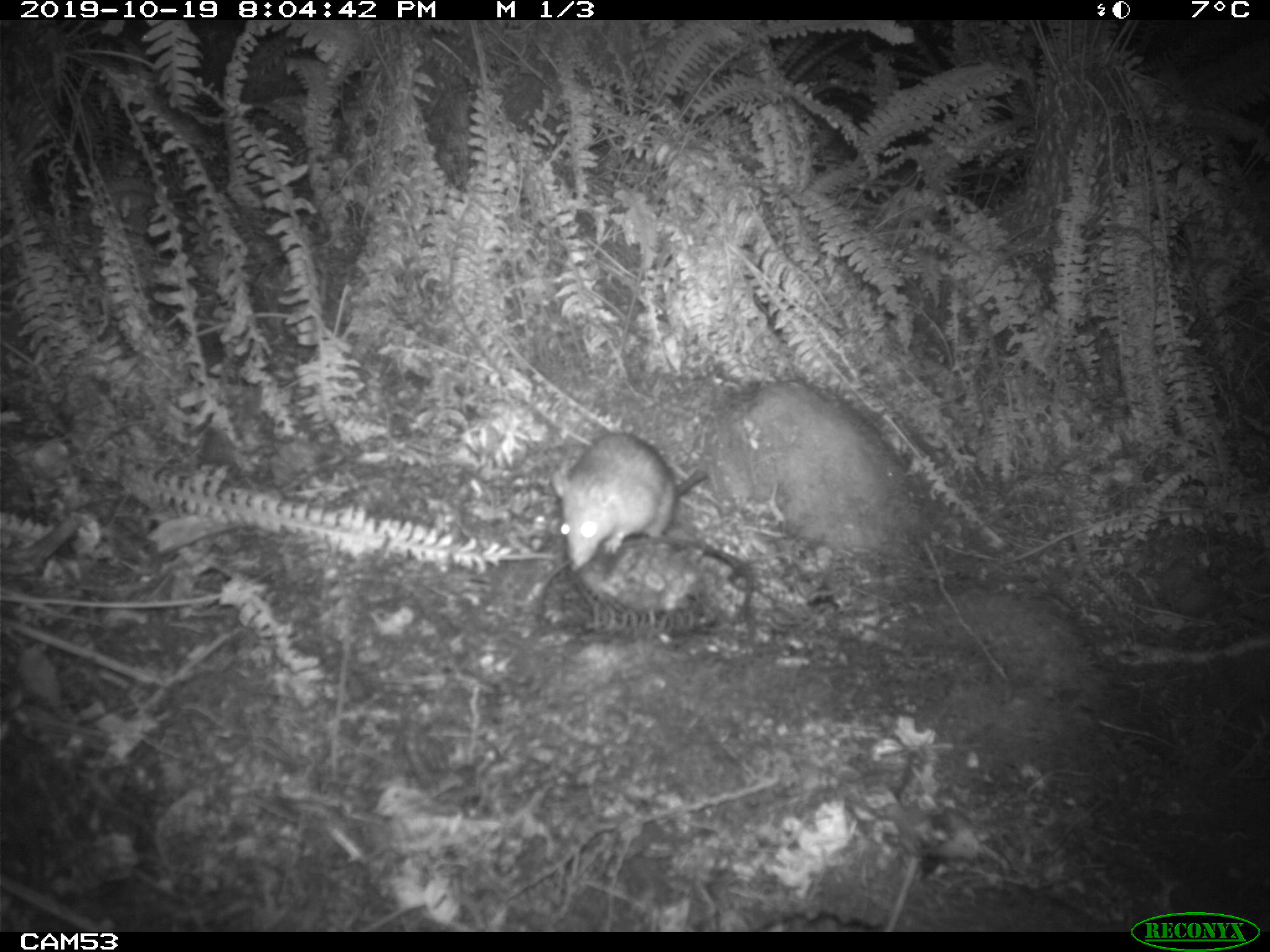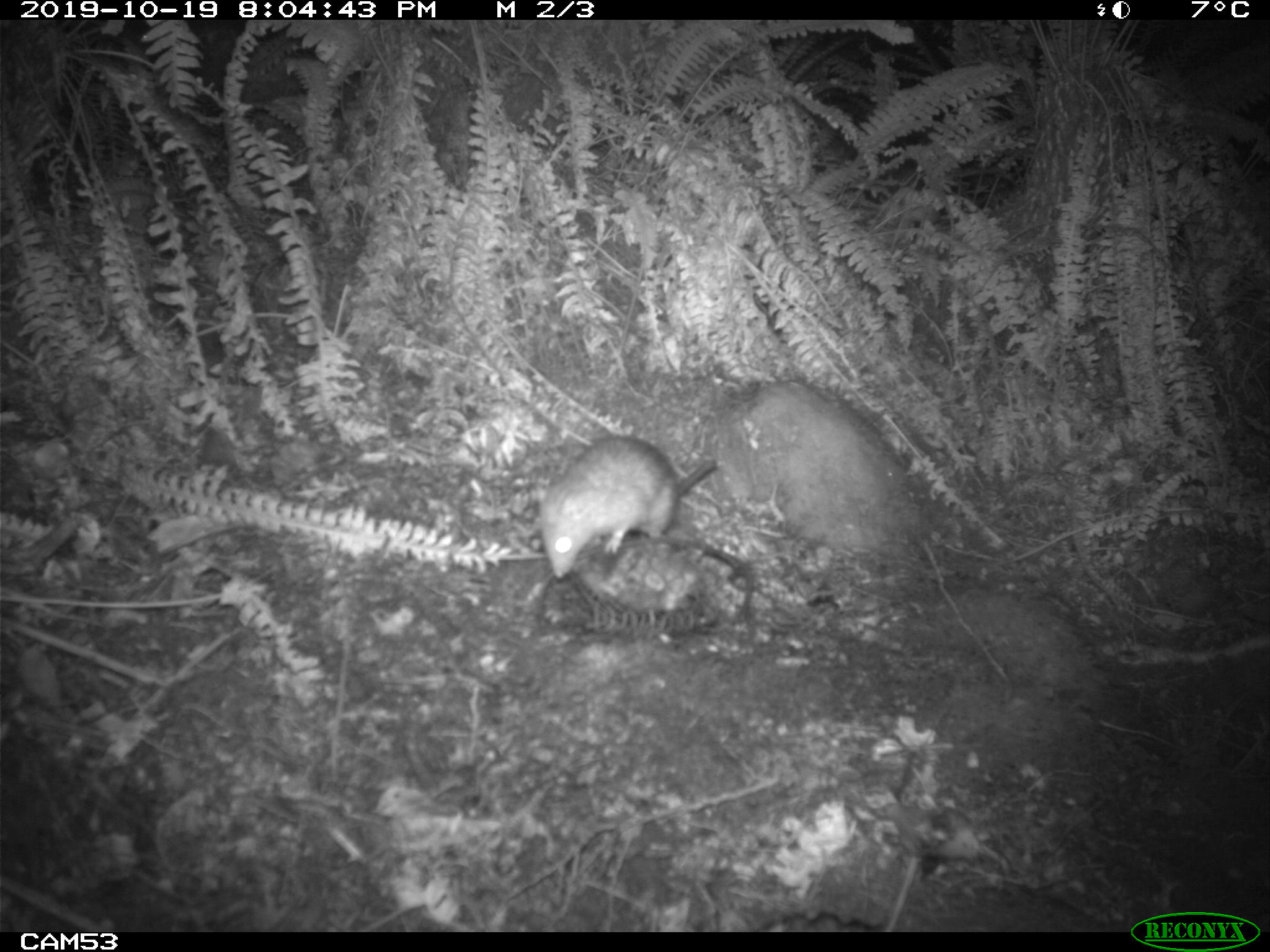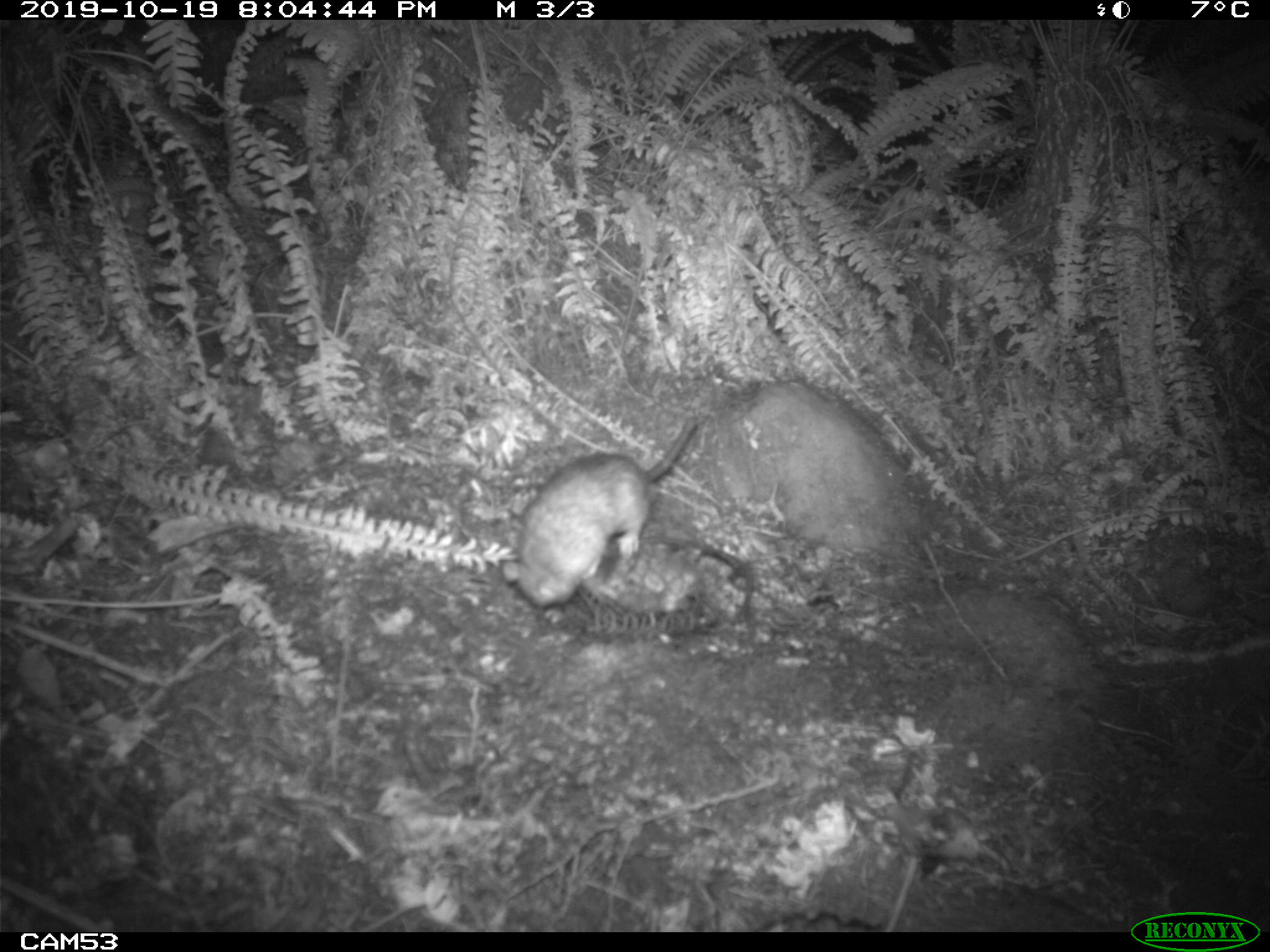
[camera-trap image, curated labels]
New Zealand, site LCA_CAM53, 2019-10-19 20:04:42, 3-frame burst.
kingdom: Animalia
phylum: Chordata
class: Mammalia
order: Rodentia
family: Muridae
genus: Rattus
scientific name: Rattus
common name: rat